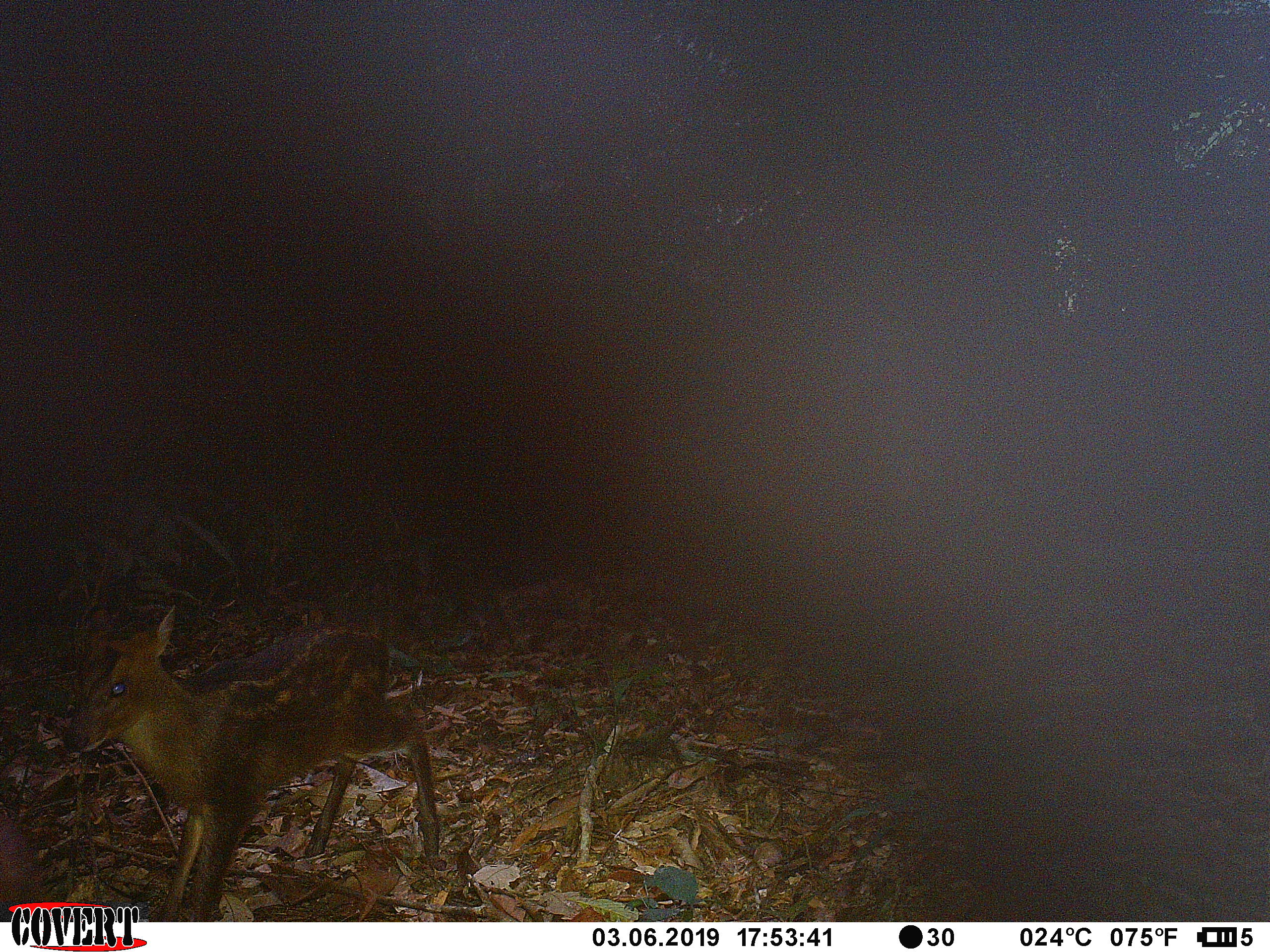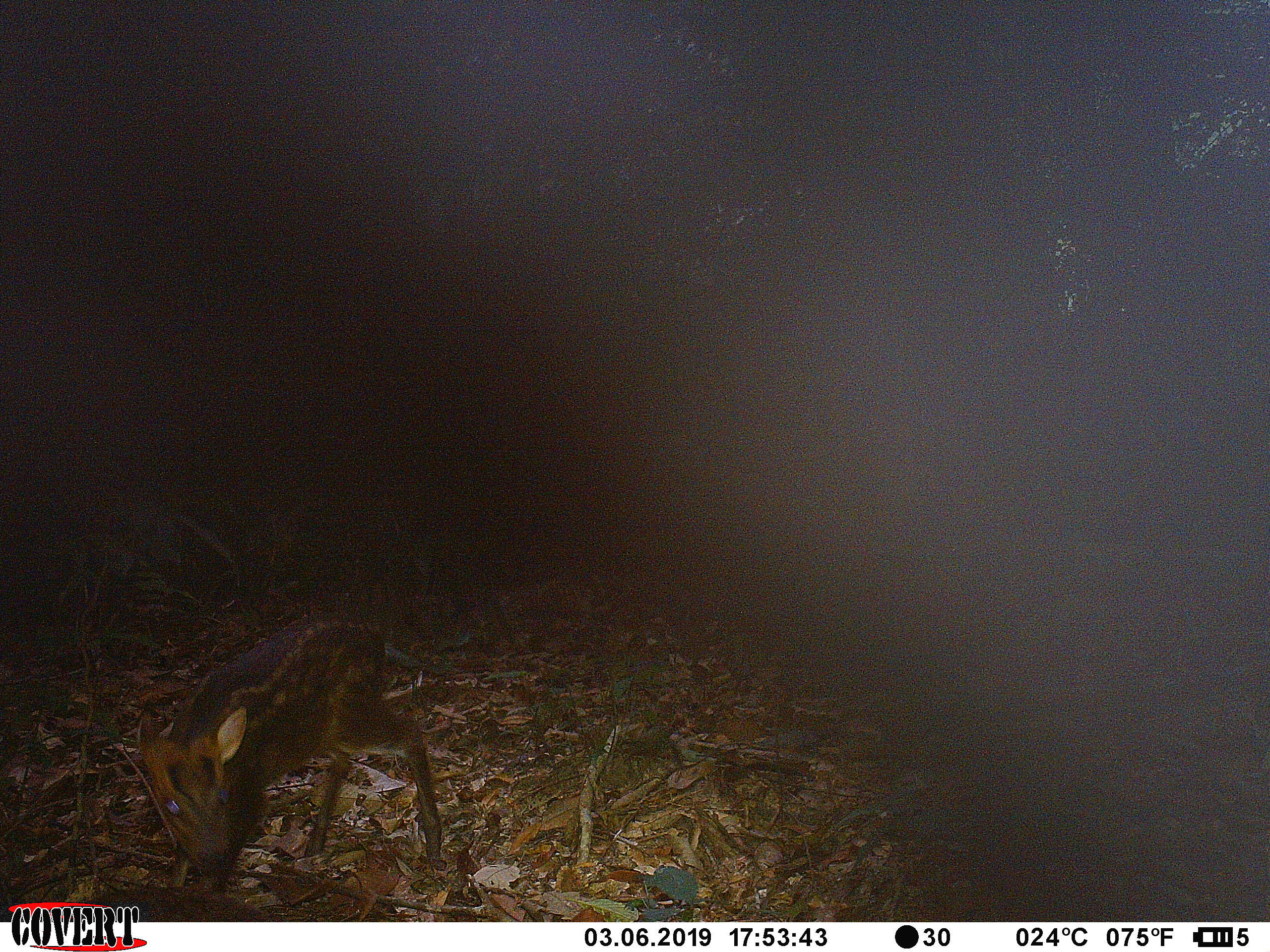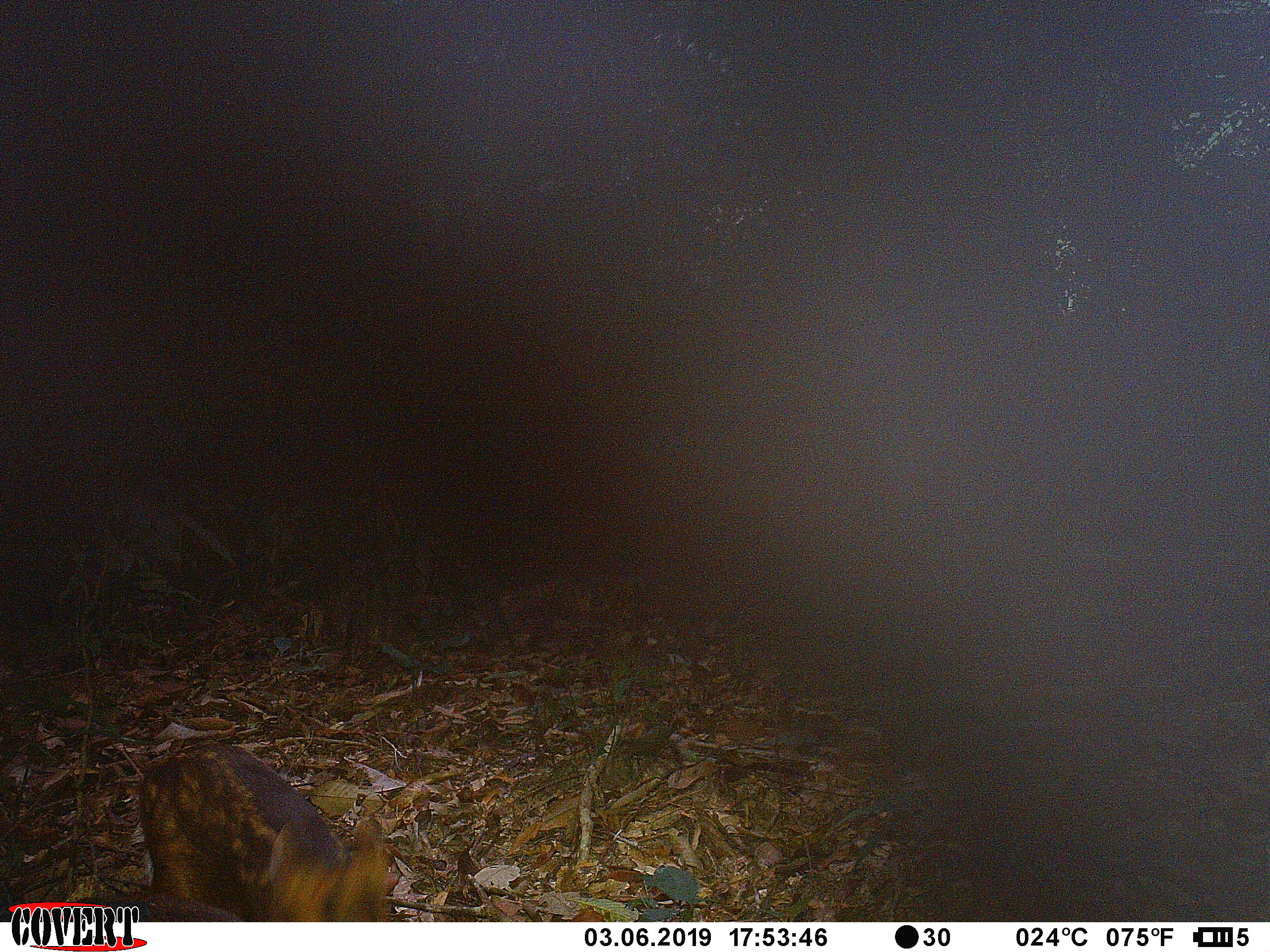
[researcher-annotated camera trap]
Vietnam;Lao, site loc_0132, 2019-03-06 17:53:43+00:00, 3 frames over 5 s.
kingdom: Animalia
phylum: Chordata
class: Mammalia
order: Artiodactyla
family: Cervidae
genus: Muntiacus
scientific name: Muntiacus rooseveltorum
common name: roosevelt's muntjac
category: roosevelts muntjac group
Roosevelts muntjac group (roosevelt's muntjac) (Muntiacus rooseveltorum). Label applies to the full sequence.